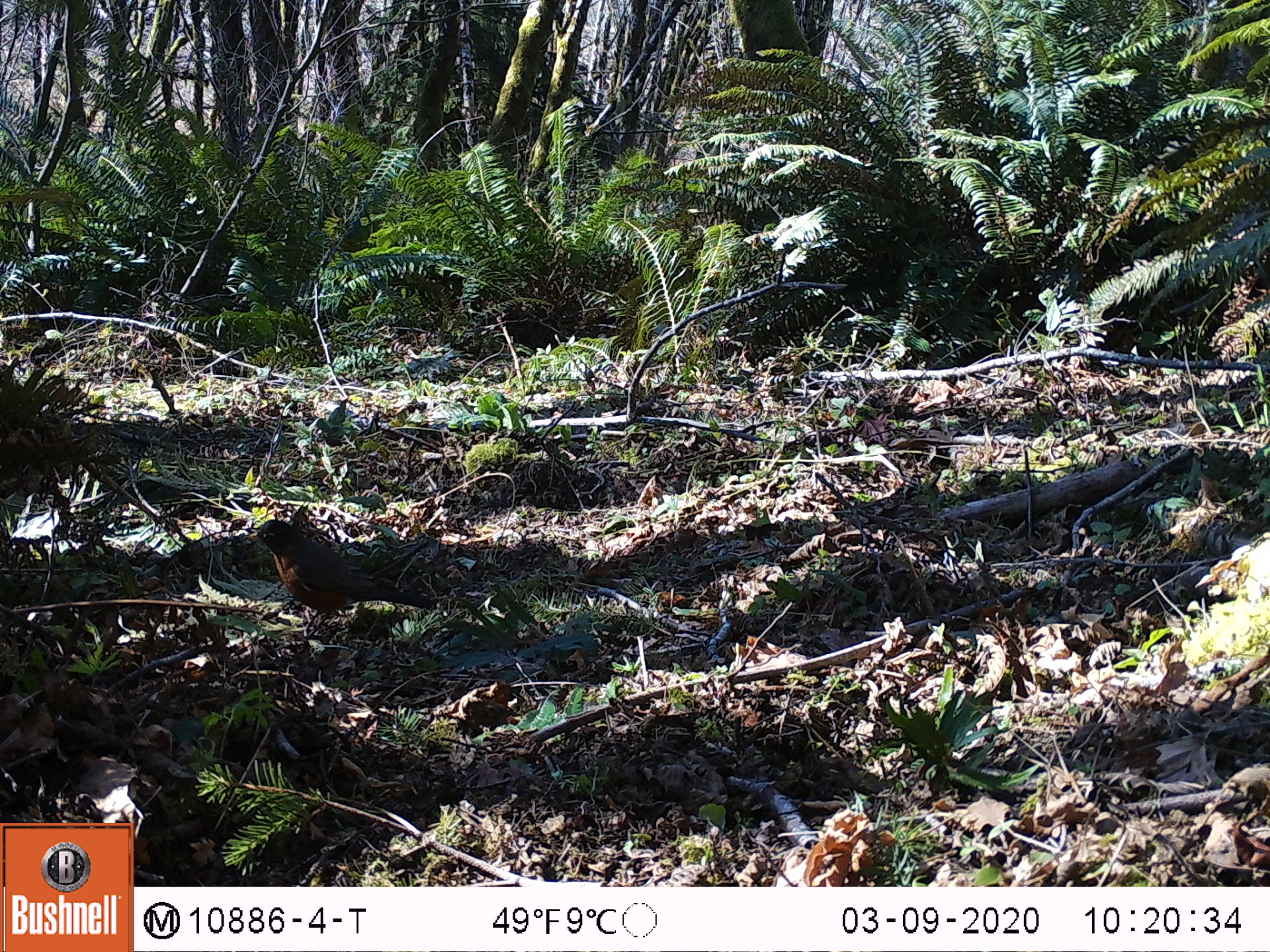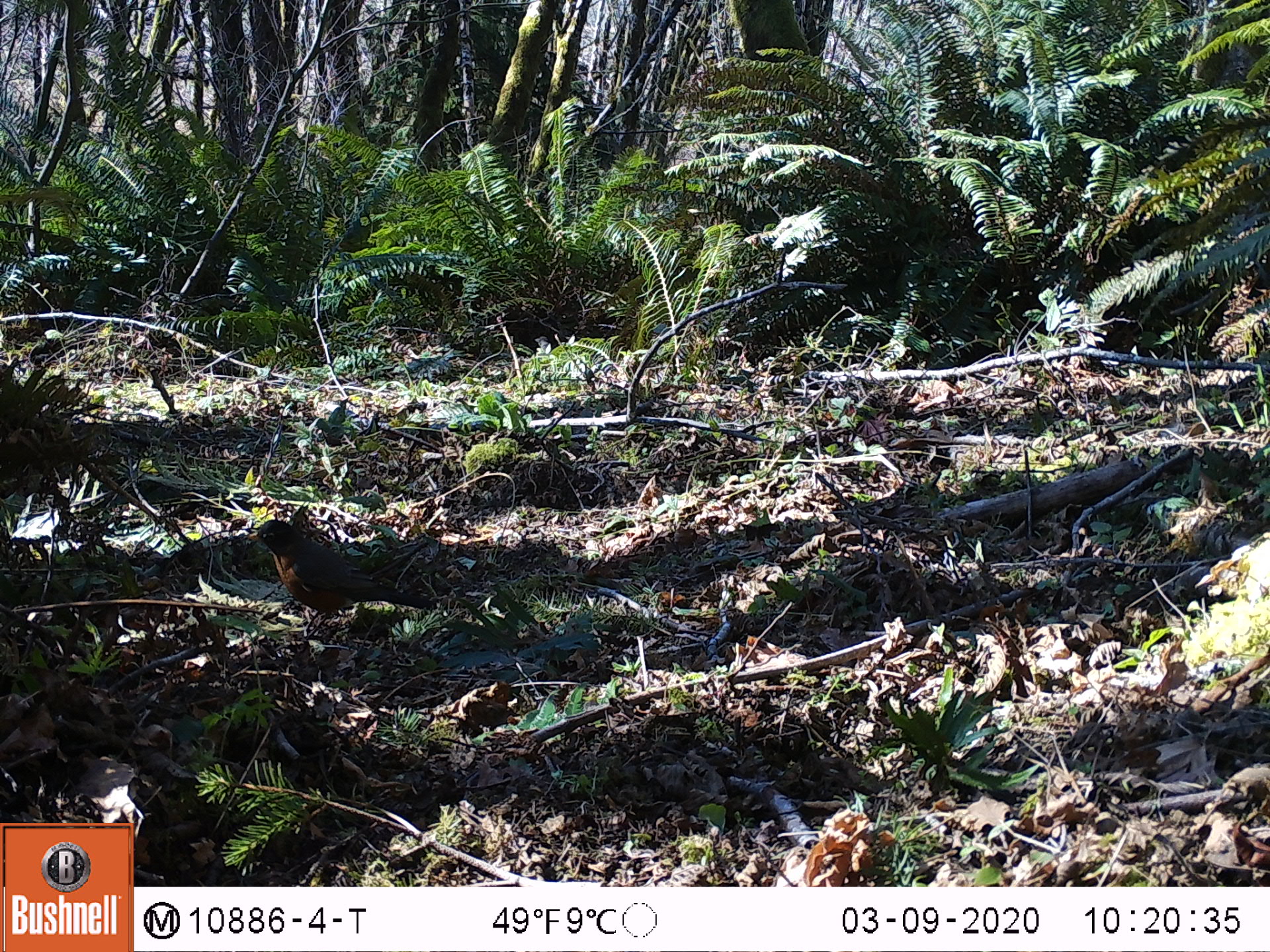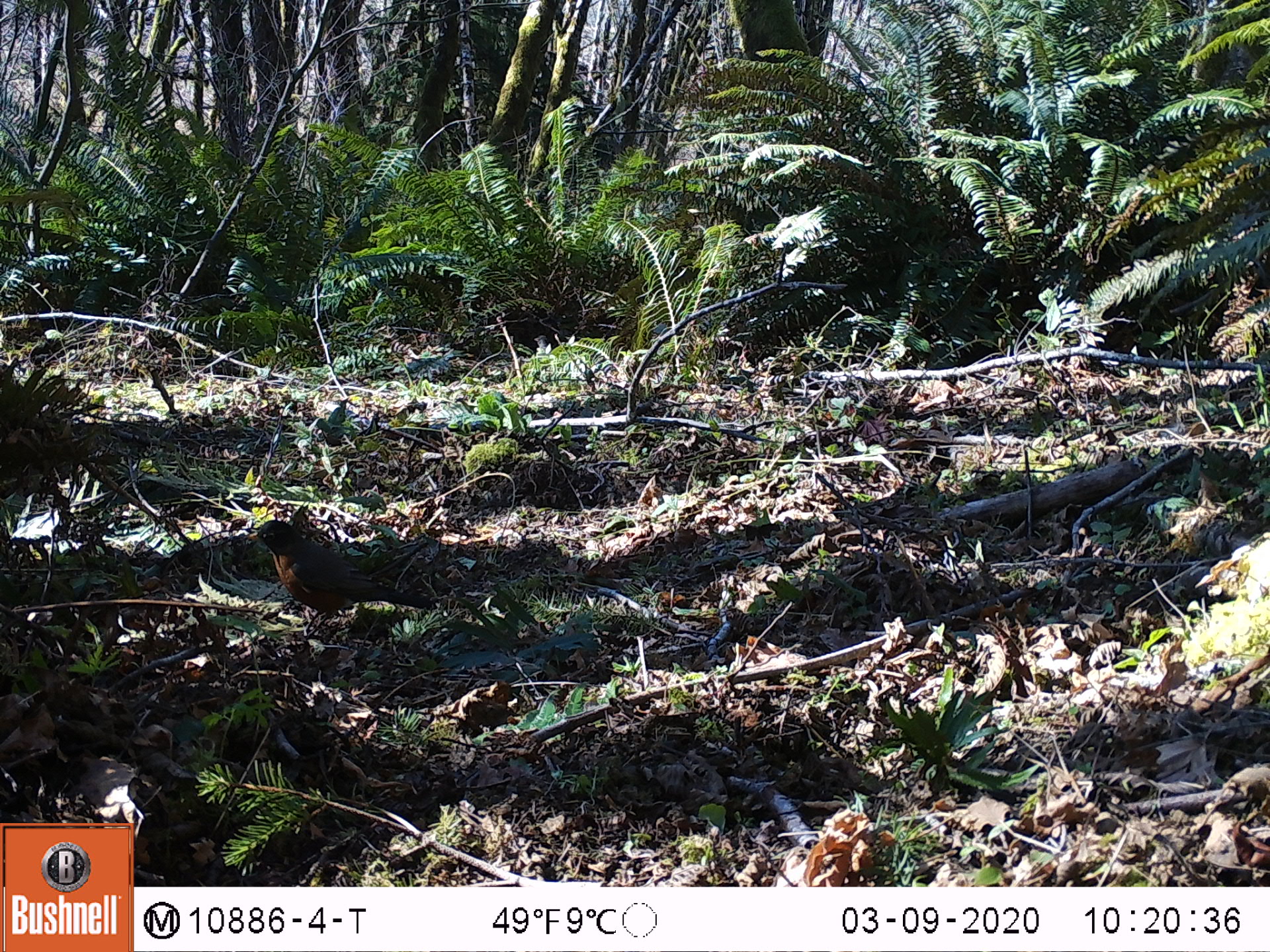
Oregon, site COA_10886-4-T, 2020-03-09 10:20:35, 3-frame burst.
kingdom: Animalia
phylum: Chordata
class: Aves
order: Passeriformes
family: Turdidae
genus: Turdus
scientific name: Turdus migratorius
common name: american robin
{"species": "american robin (Turdus migratorius)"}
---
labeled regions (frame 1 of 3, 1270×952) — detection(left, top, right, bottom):
american robin: detection(227, 500, 454, 649)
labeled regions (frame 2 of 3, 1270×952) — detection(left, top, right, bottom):
american robin: detection(235, 506, 451, 642)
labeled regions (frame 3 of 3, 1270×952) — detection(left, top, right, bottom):
american robin: detection(232, 509, 456, 647)